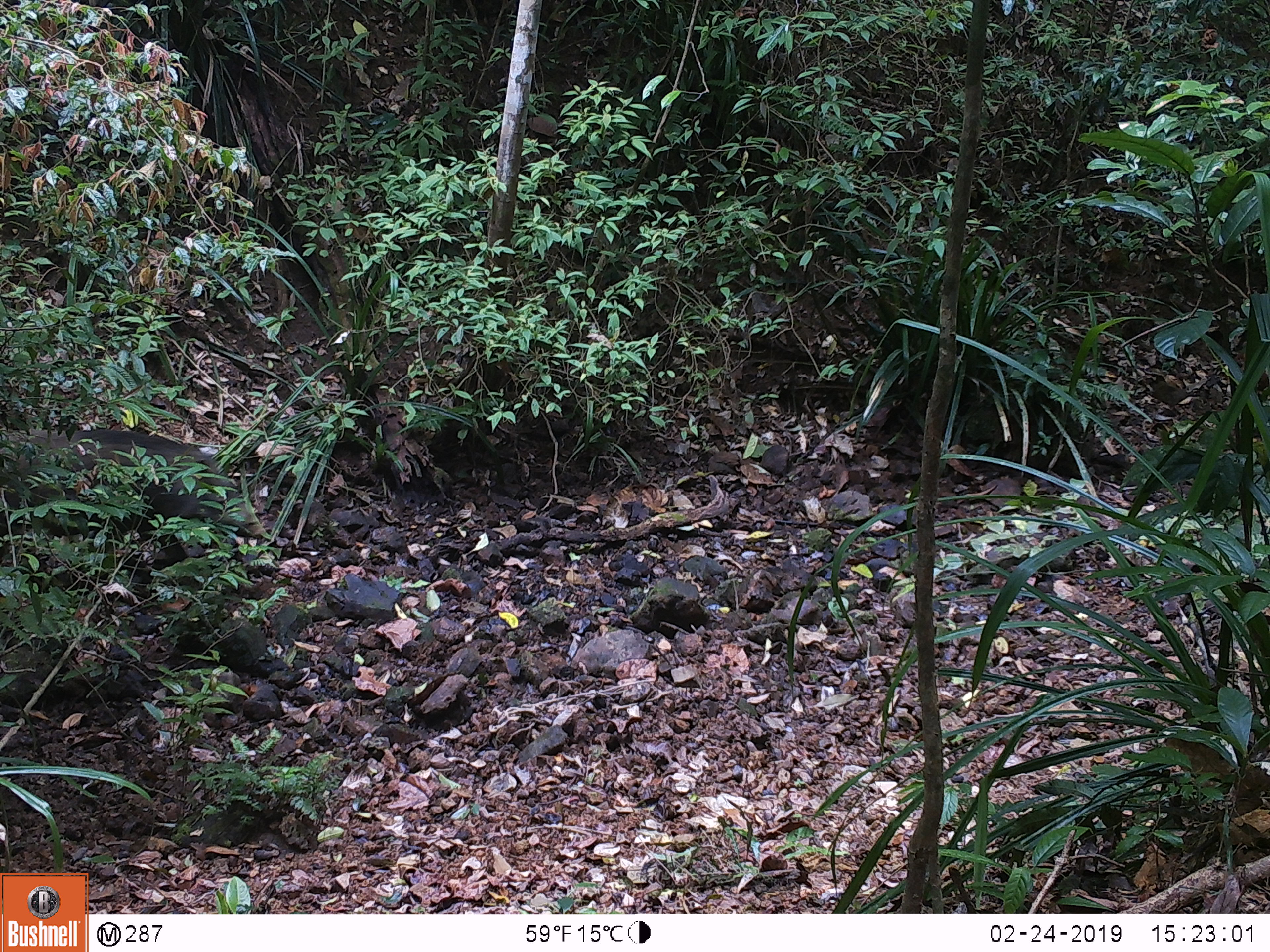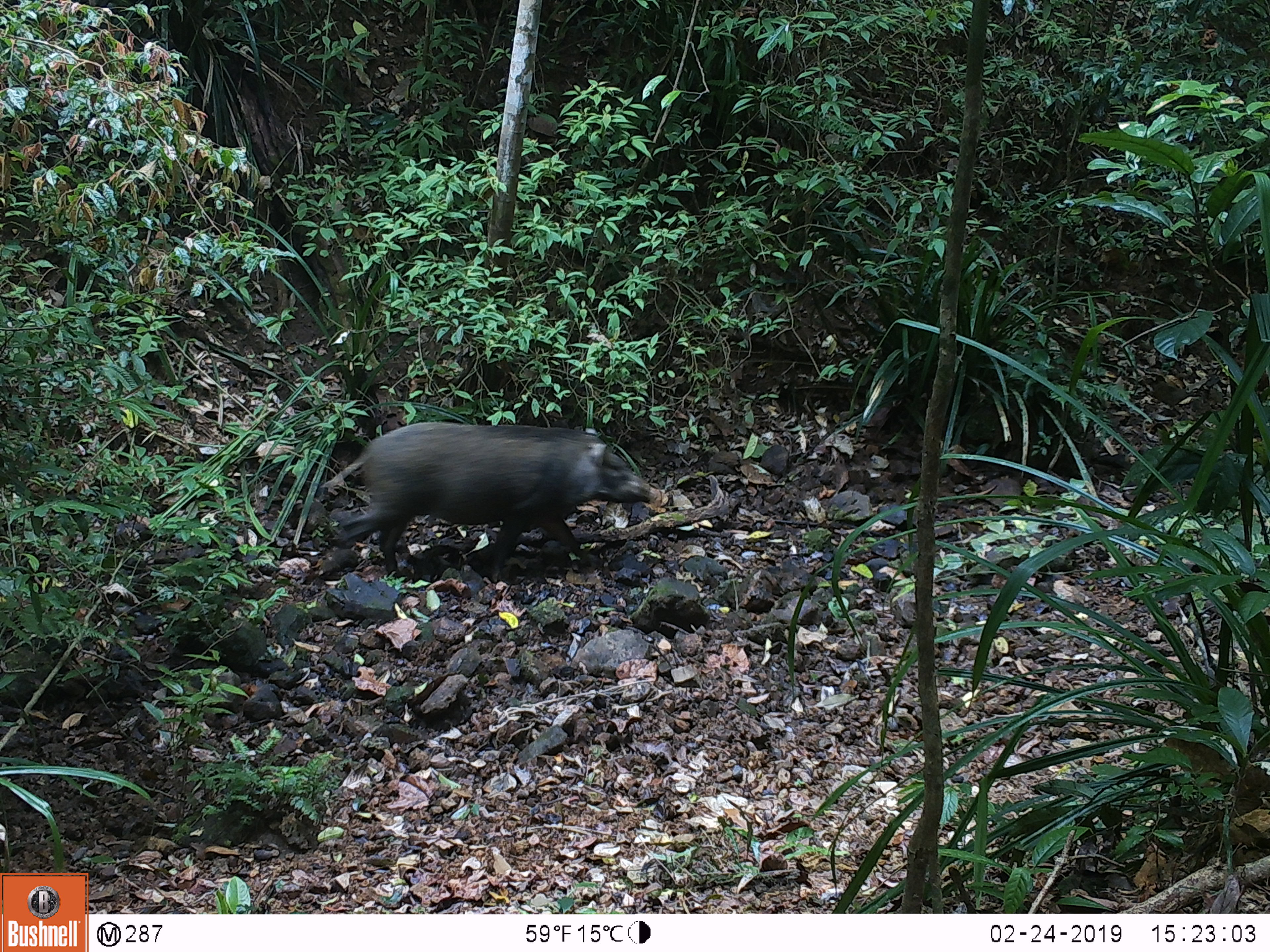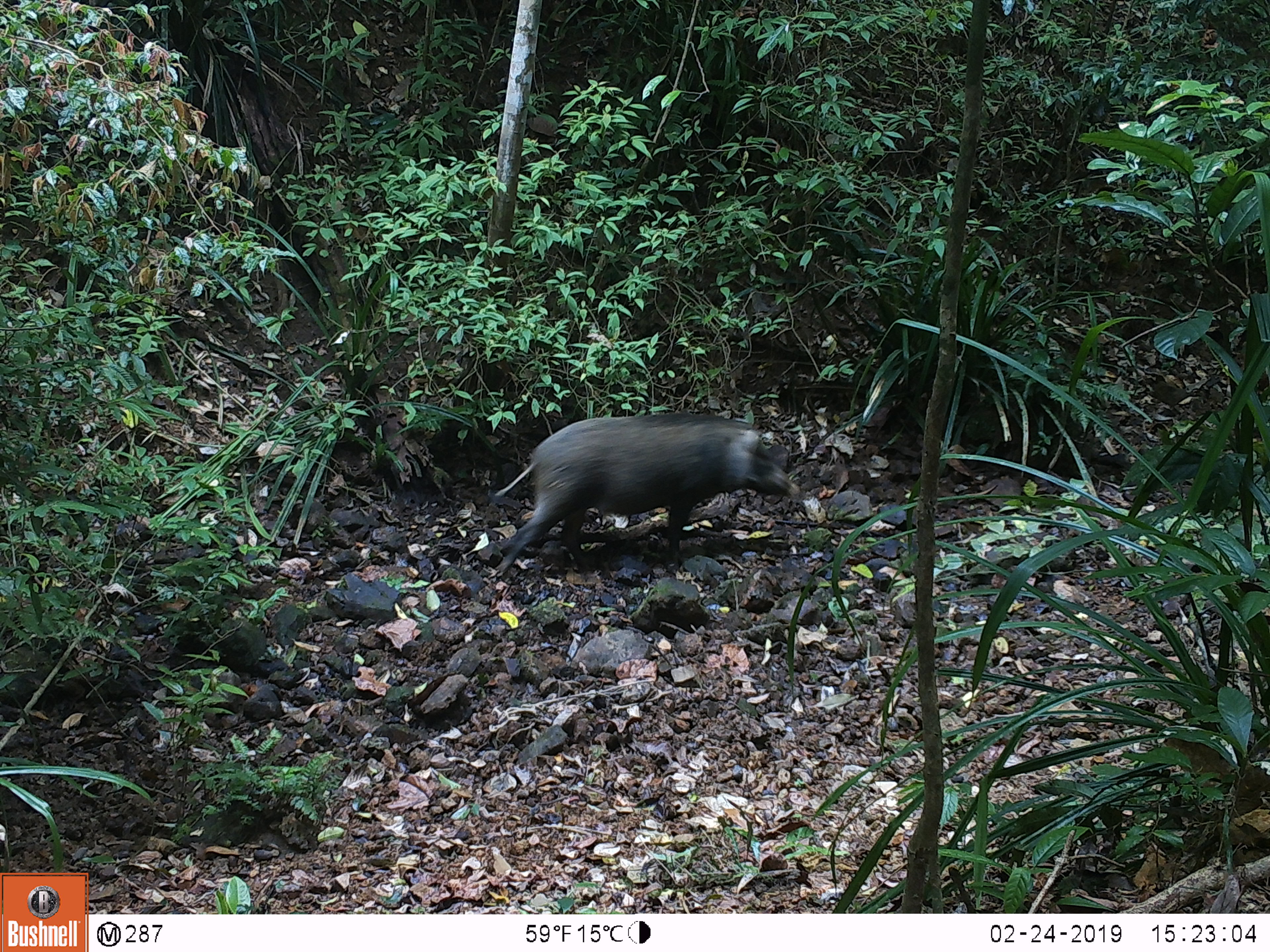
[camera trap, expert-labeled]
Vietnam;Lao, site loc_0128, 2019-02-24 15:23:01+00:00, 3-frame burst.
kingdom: Animalia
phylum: Chordata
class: Mammalia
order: Artiodactyla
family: Suidae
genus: Sus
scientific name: Sus scrofa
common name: eurasian wild pig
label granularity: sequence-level